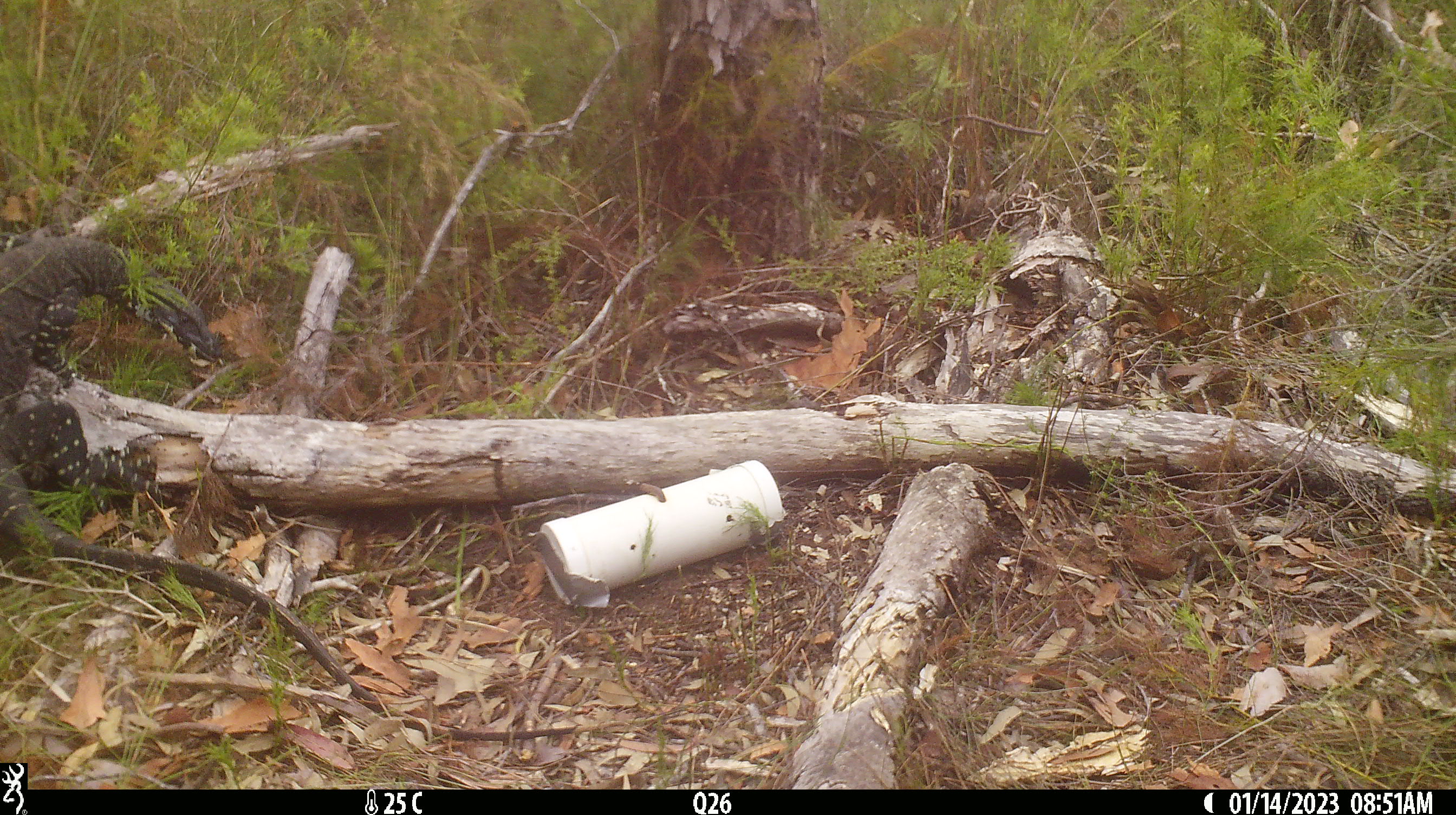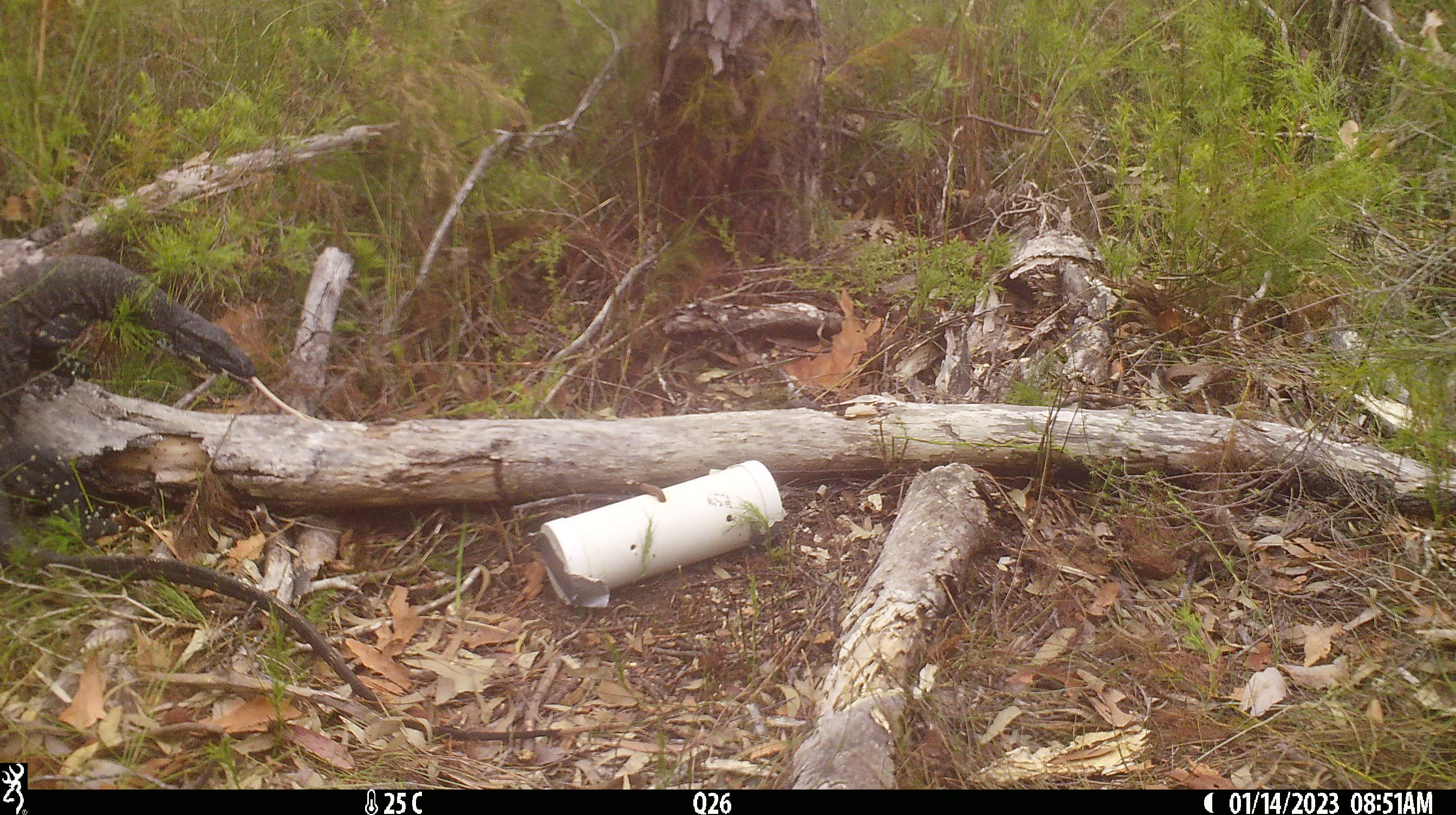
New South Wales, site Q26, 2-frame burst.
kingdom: Animalia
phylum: Chordata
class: Reptilia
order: Squamata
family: Varanidae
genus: Varanus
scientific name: Varanus varius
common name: lace monitor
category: goanna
Goanna (lace monitor) (Varanus varius).